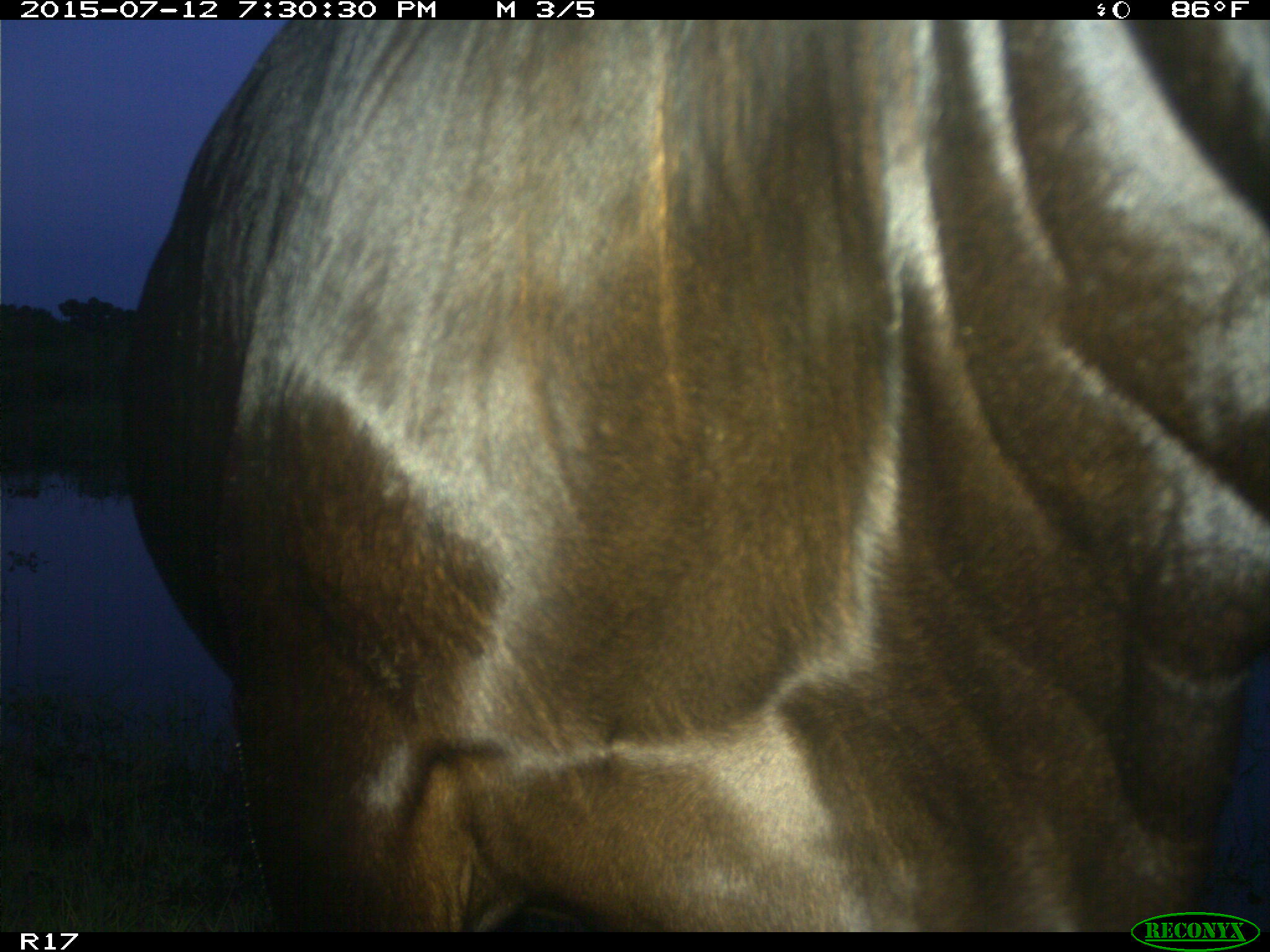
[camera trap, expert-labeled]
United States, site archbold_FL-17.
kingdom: Animalia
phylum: Chordata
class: Mammalia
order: Artiodactyla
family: Bovidae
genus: Bos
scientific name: Bos taurus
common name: domestic cow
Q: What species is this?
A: Bos taurus (domestic cow).